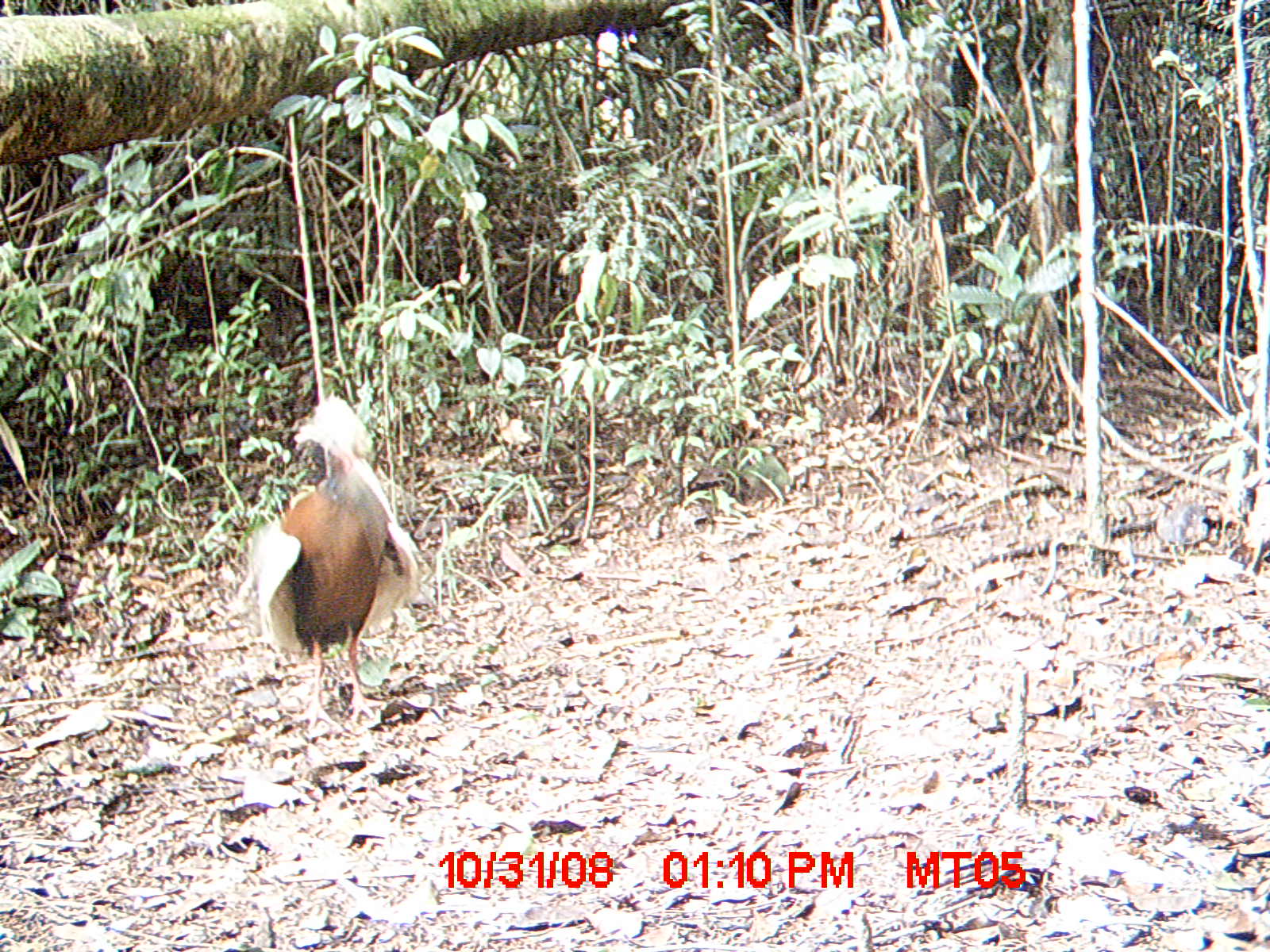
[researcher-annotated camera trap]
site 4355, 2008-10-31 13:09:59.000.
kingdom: Animalia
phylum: Chordata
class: Aves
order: Cuculiformes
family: Cuculidae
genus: Coua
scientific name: Coua serriana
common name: red-breasted coua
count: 2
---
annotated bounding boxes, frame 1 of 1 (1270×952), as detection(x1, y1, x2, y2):
coua serriana: detection(252, 399, 428, 730)